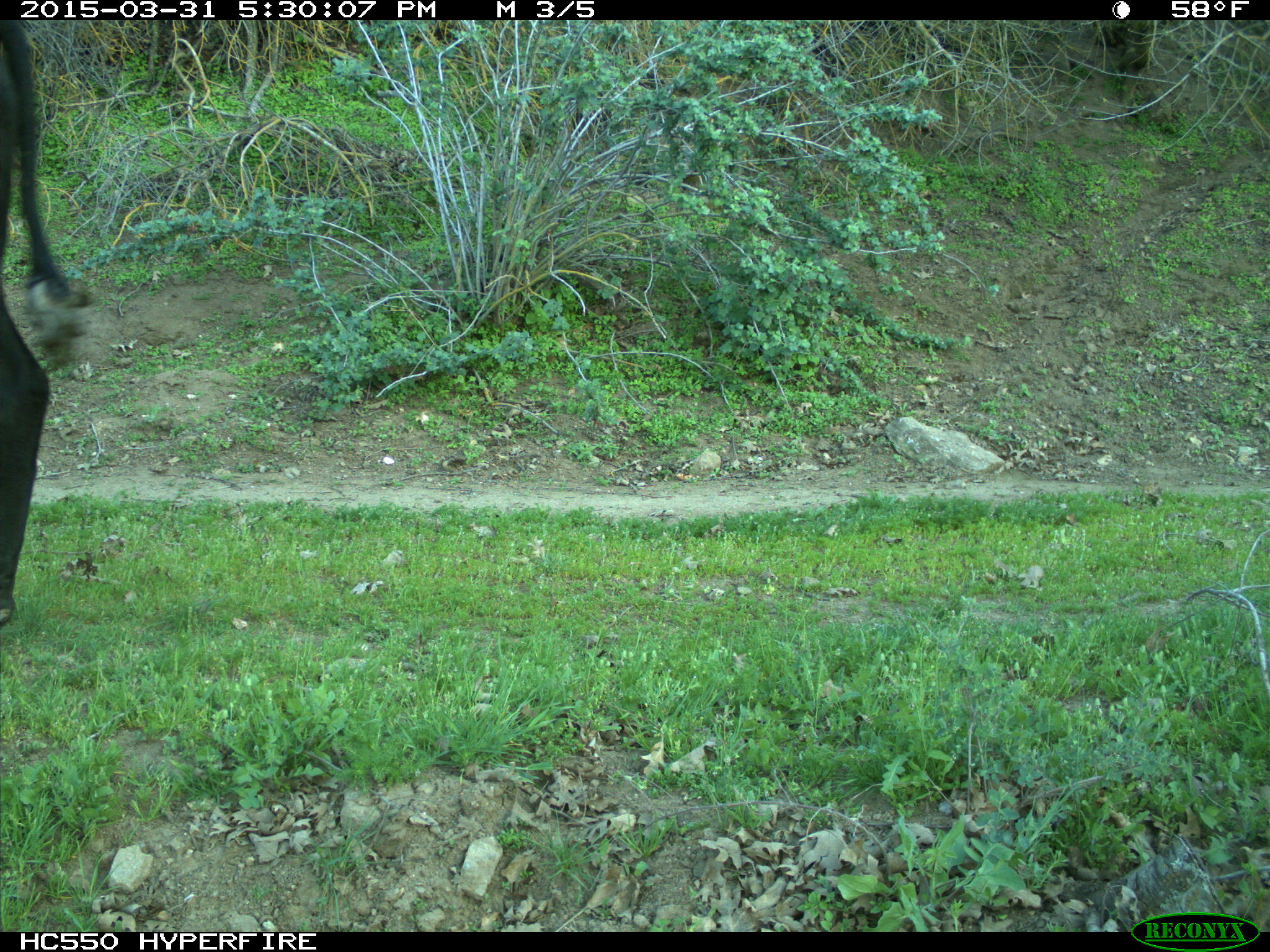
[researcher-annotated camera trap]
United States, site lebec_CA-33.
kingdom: Animalia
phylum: Chordata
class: Mammalia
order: Artiodactyla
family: Bovidae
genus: Bos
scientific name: Bos taurus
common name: domestic cow